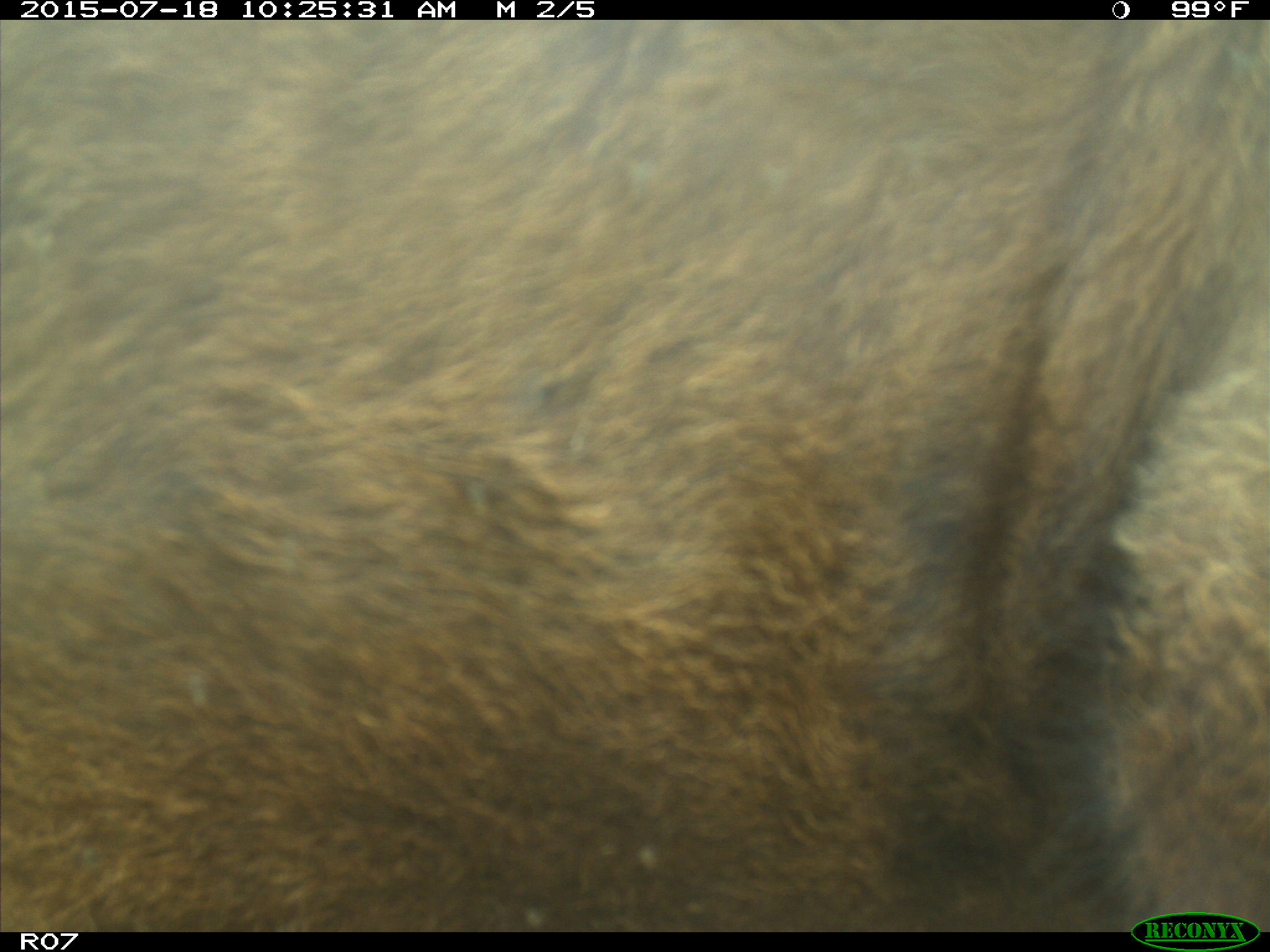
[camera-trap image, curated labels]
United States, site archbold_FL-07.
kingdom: Animalia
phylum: Chordata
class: Mammalia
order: Artiodactyla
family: Bovidae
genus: Bos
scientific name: Bos taurus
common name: domestic cow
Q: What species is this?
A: Bos taurus (domestic cow).